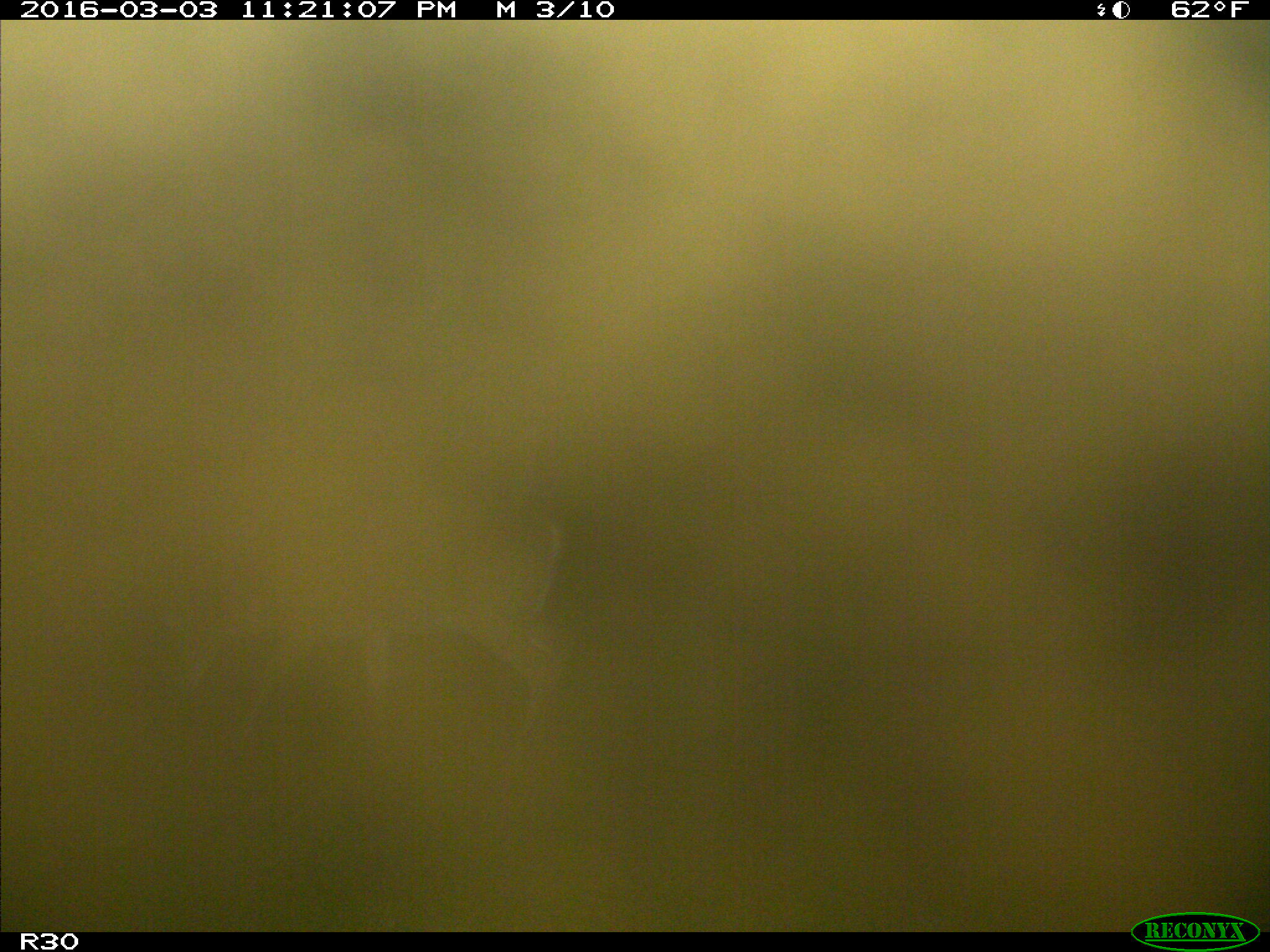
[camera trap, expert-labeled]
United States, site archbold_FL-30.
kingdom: Animalia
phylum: Chordata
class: Mammalia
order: Artiodactyla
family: Cervidae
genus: Odocoileus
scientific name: Odocoileus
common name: deer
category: unidentified deer